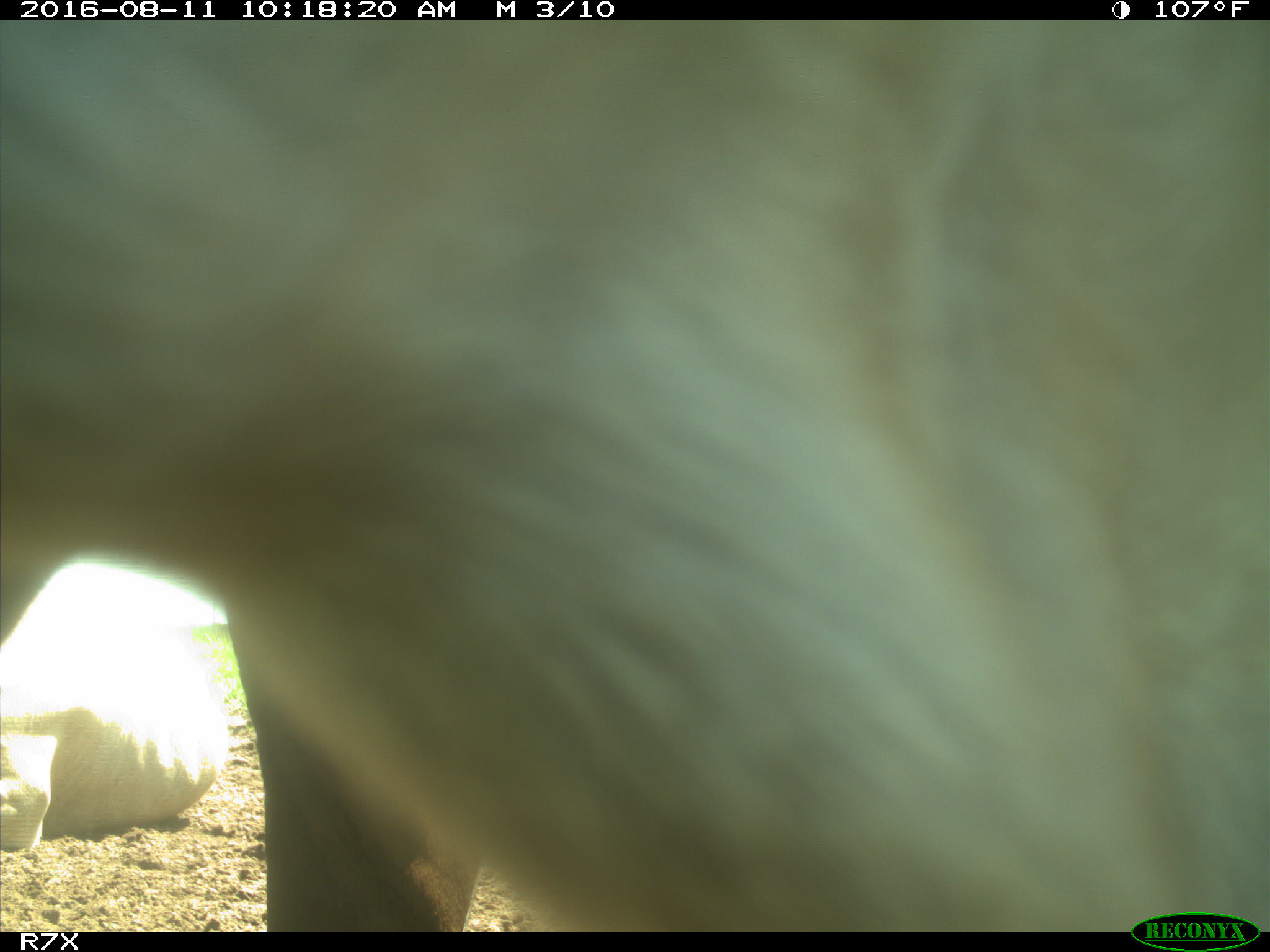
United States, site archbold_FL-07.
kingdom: Animalia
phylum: Chordata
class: Mammalia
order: Artiodactyla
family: Bovidae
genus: Bos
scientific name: Bos taurus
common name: domestic cow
Bos taurus (domestic cow).